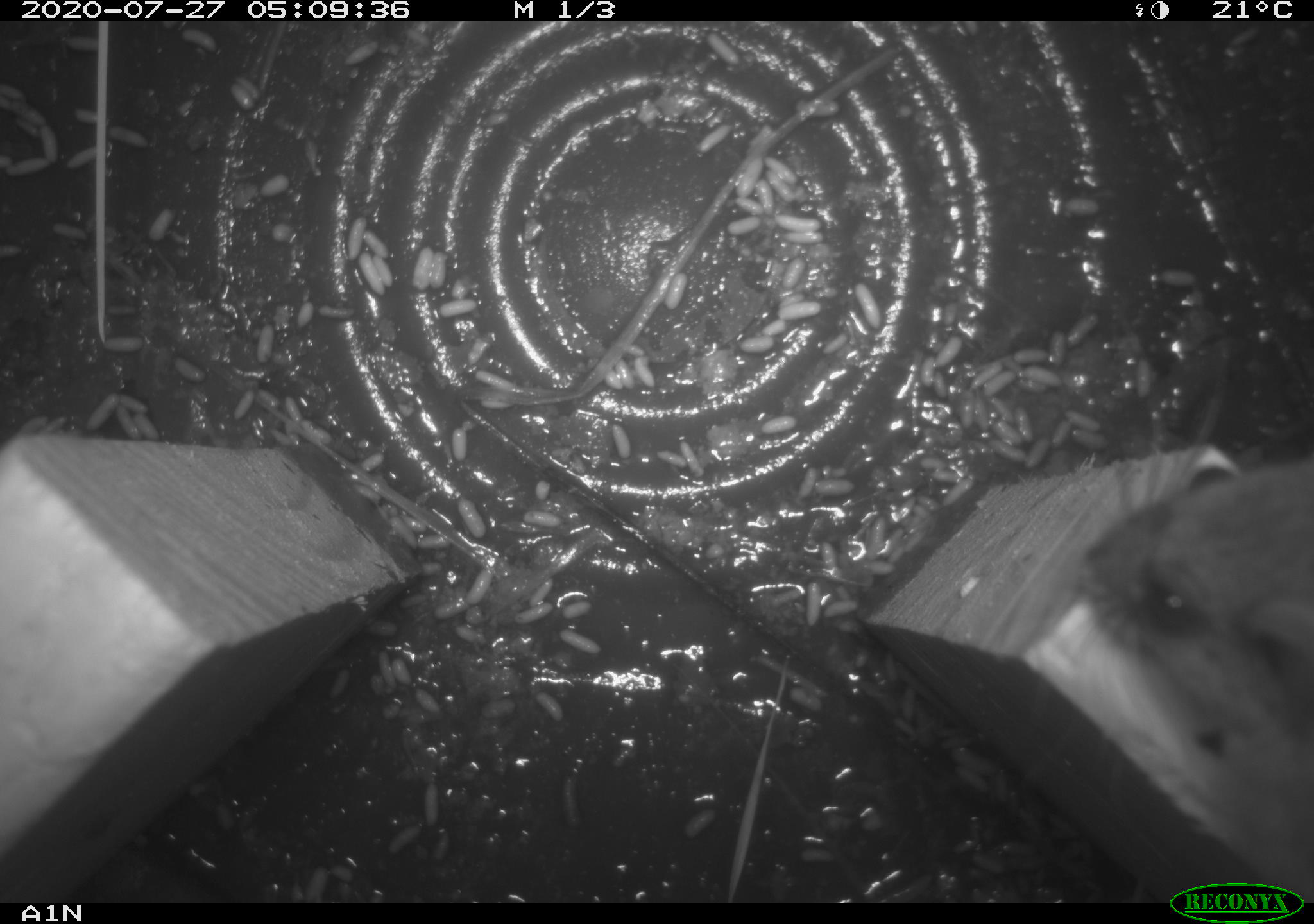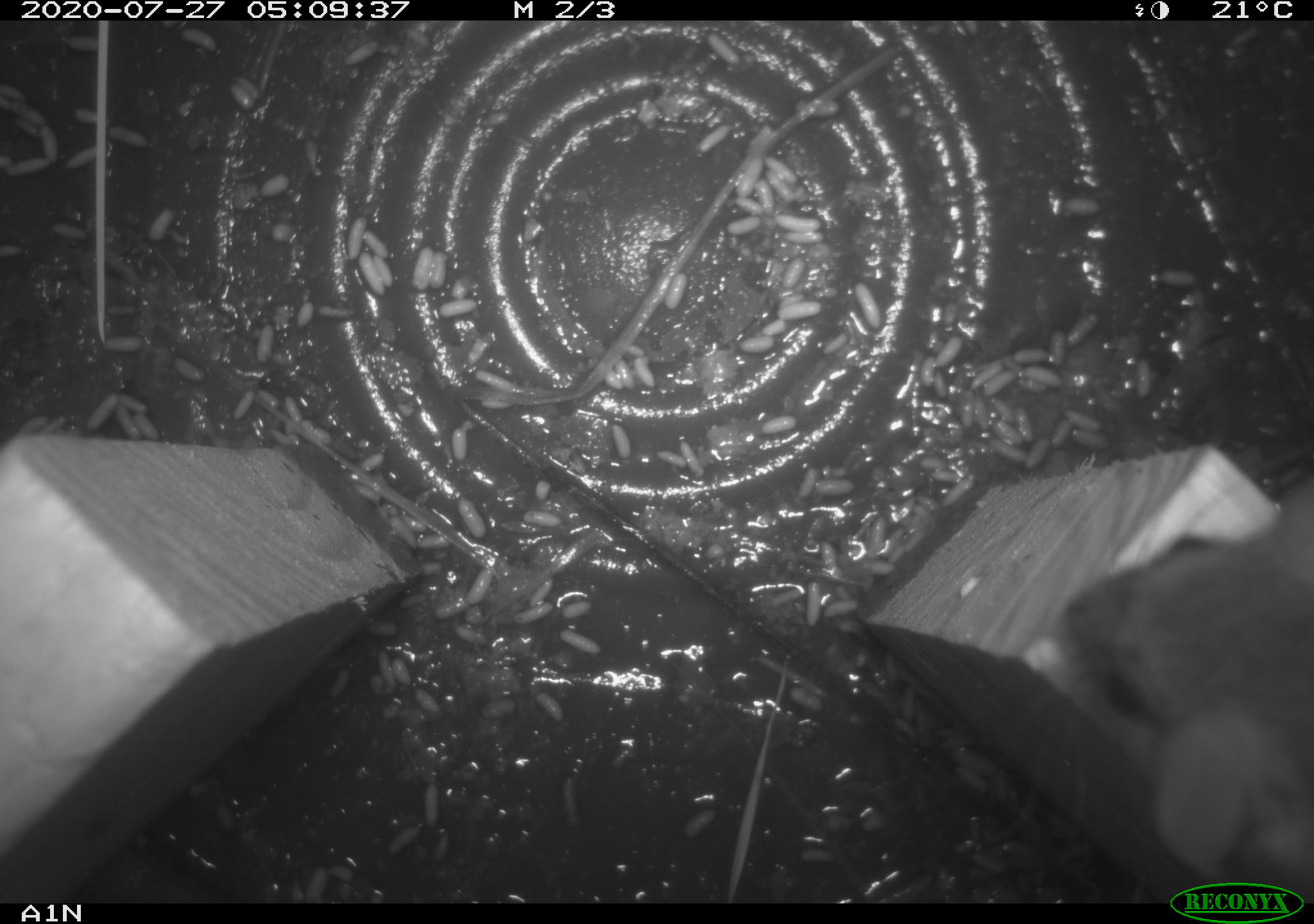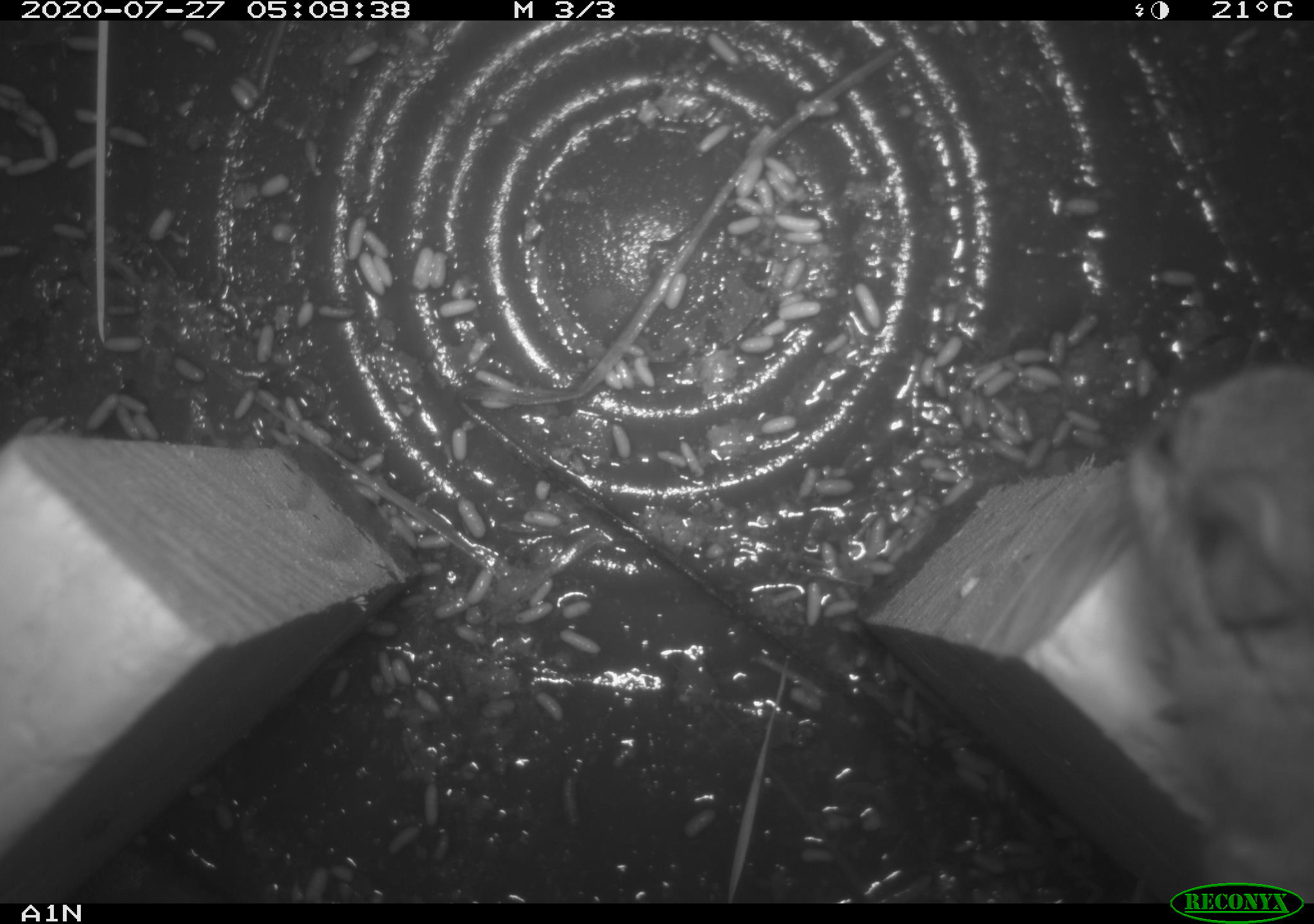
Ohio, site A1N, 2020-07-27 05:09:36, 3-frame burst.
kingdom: Animalia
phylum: Chordata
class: Mammalia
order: Rodentia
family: Cricetidae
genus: Peromyscus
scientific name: Peromyscus leucopus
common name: white-footed mouse